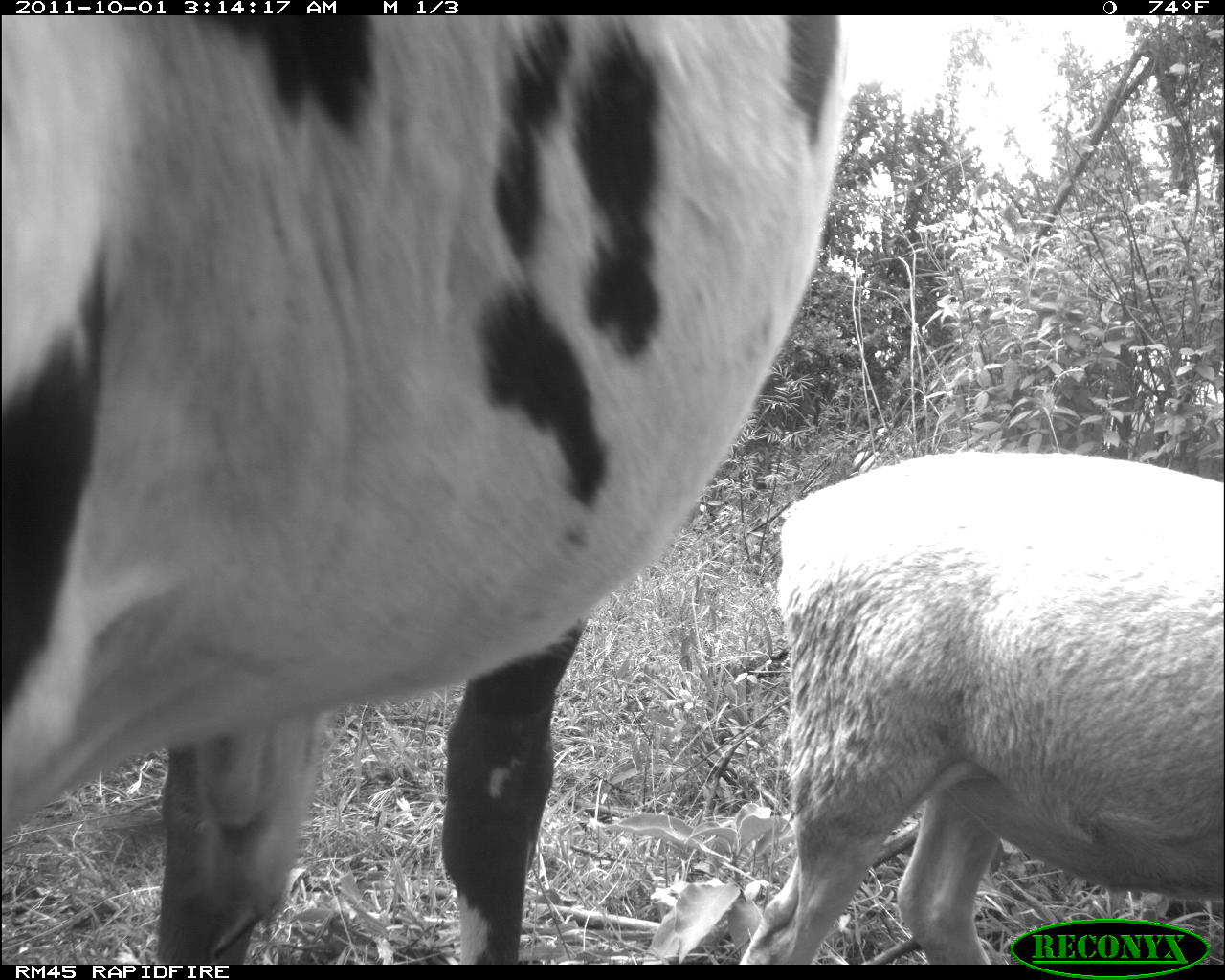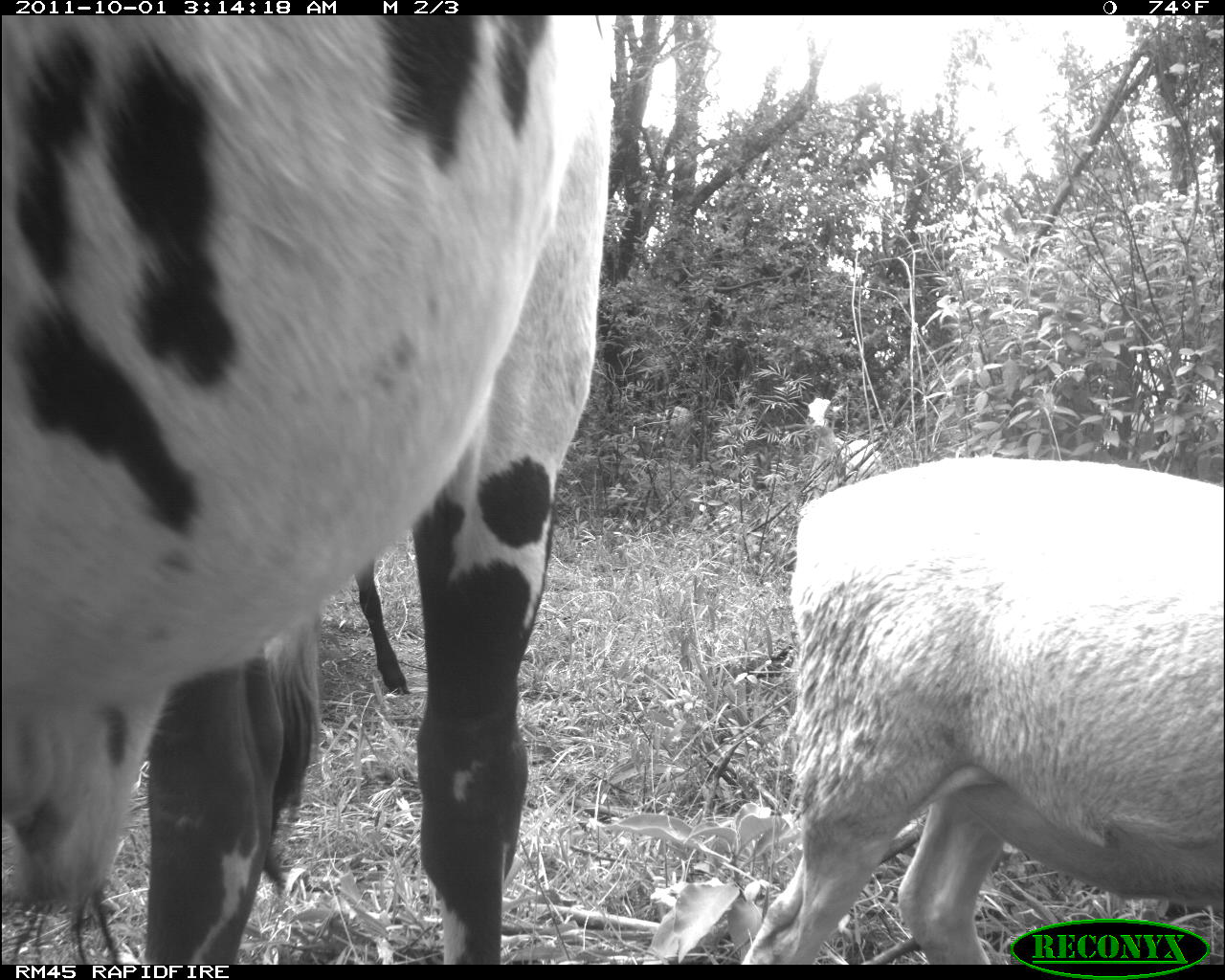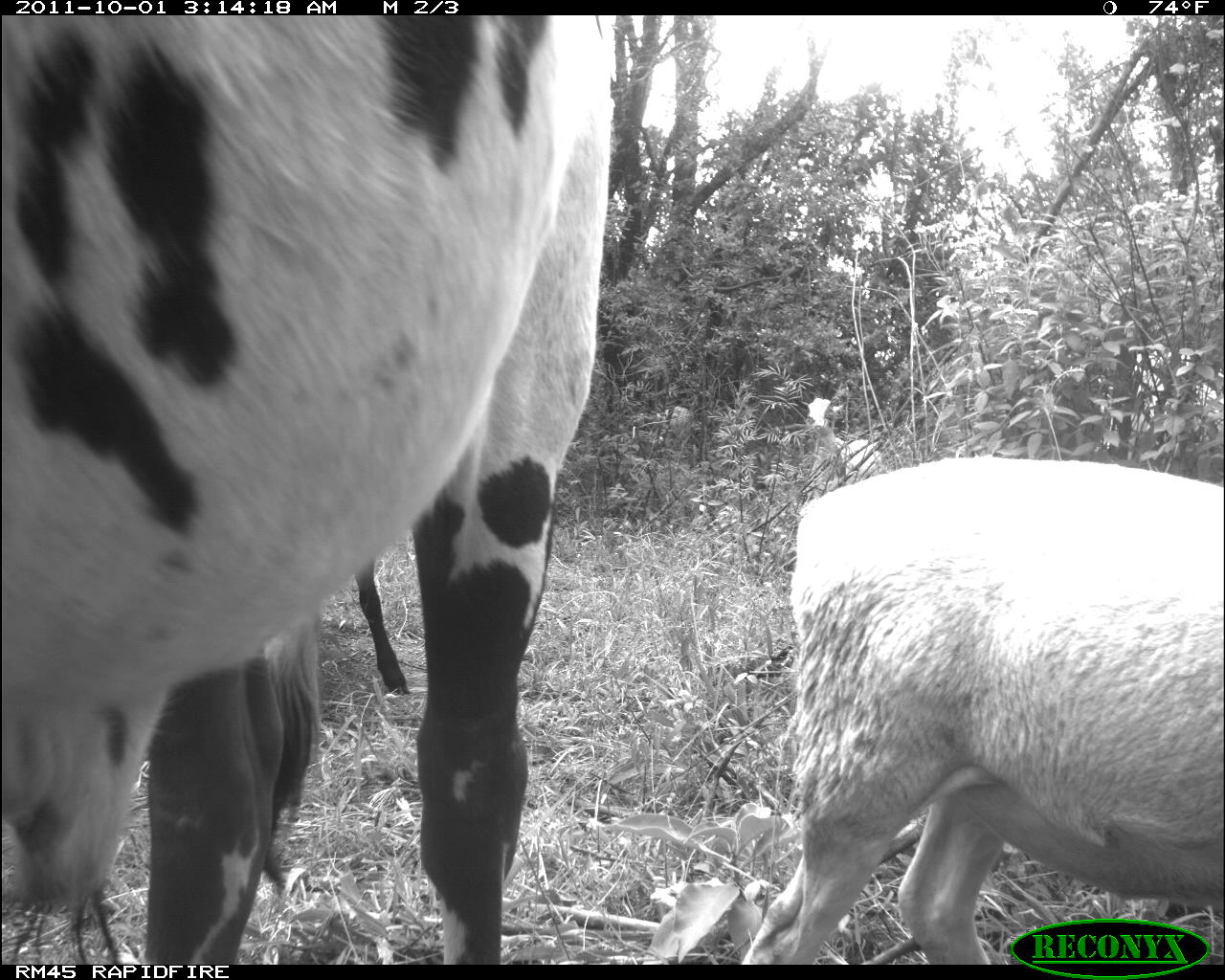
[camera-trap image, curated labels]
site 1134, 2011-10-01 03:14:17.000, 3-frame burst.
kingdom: Animalia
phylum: Chordata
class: Mammalia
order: Artiodactyla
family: Bovidae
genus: Capra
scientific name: Capra aegagrus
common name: wild goat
Capra aegagrus (wild goat), count 1.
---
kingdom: Animalia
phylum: Chordata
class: Mammalia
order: Artiodactyla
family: Bovidae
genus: Bos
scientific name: Bos taurus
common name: domestic cattle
Bos taurus (domestic cattle), count 2.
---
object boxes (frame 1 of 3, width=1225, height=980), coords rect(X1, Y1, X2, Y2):
capra aegagrus: rect(0, 17, 846, 964); rect(735, 446, 1223, 964)